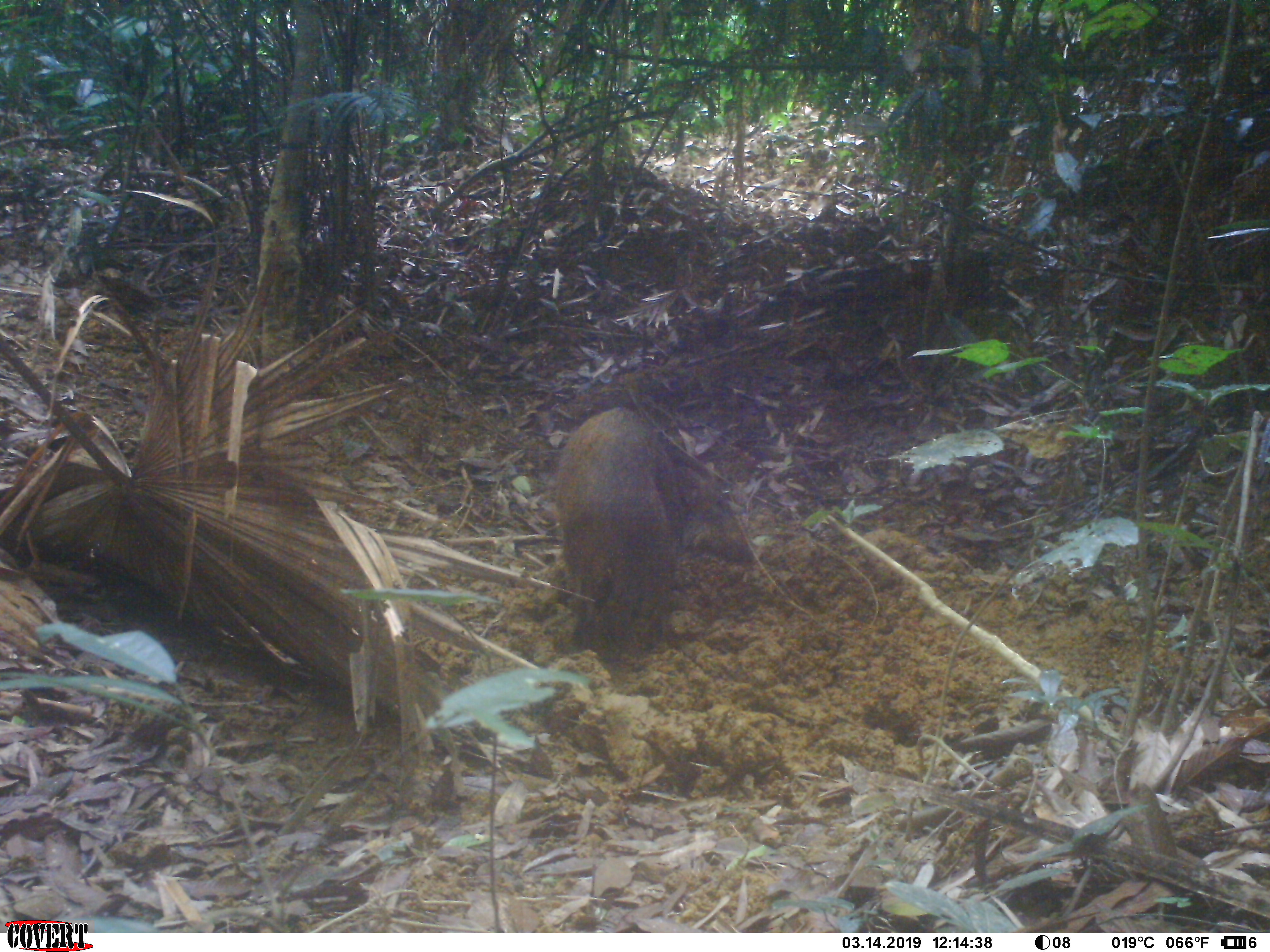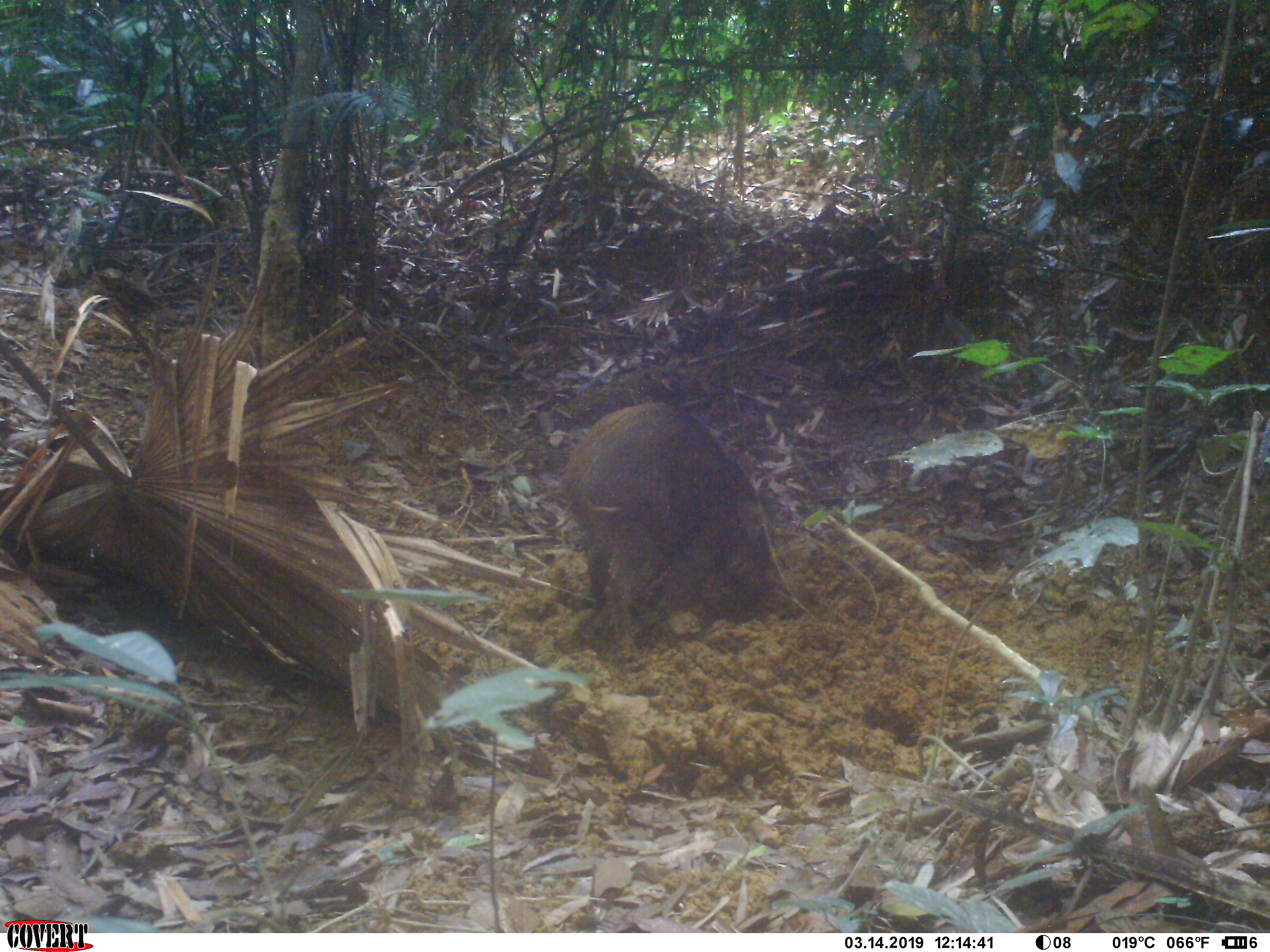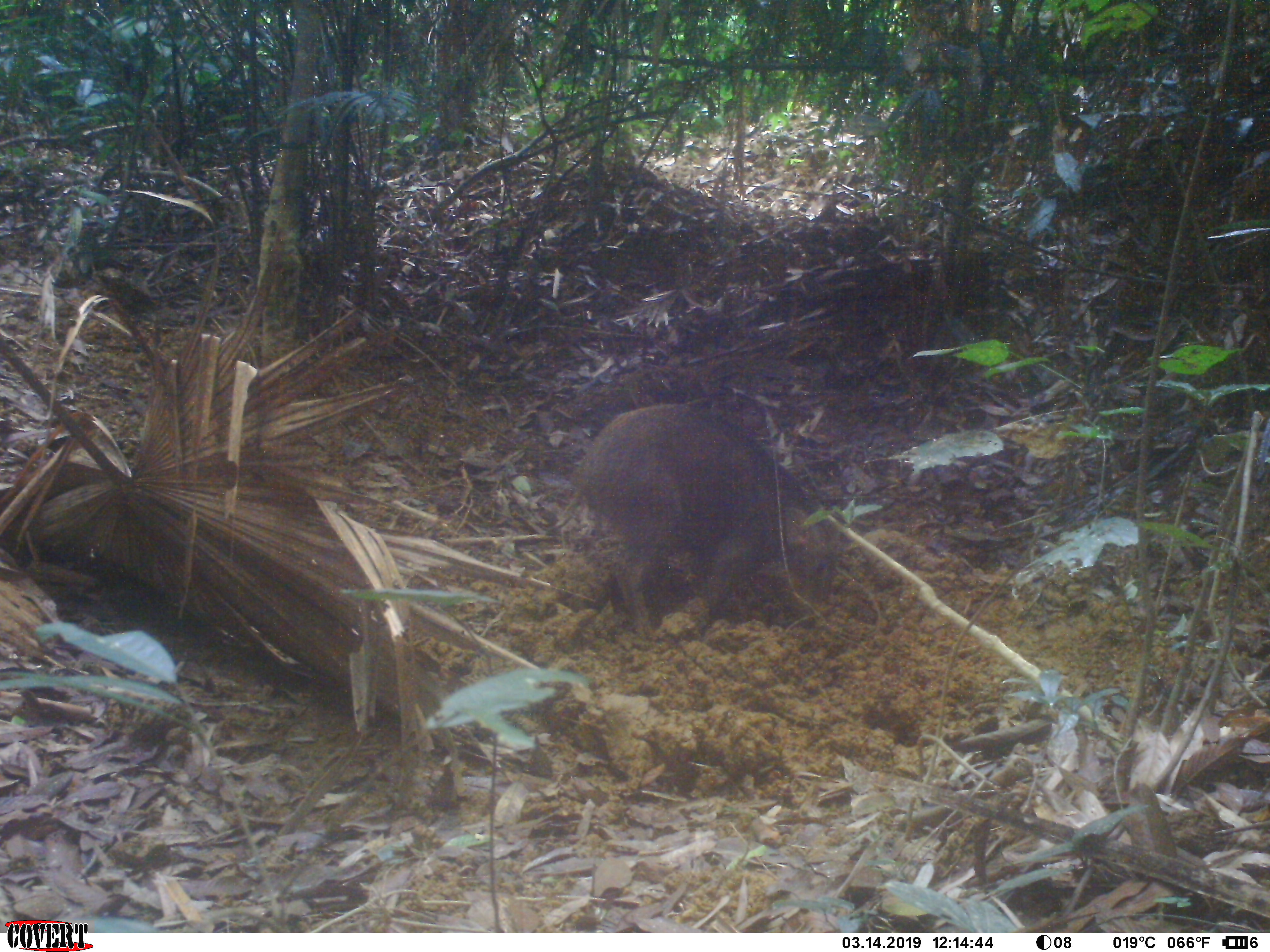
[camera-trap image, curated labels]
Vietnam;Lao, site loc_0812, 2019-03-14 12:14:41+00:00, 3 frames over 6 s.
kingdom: Animalia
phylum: Chordata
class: Mammalia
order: Artiodactyla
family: Suidae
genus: Sus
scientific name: Sus scrofa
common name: eurasian wild pig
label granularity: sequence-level